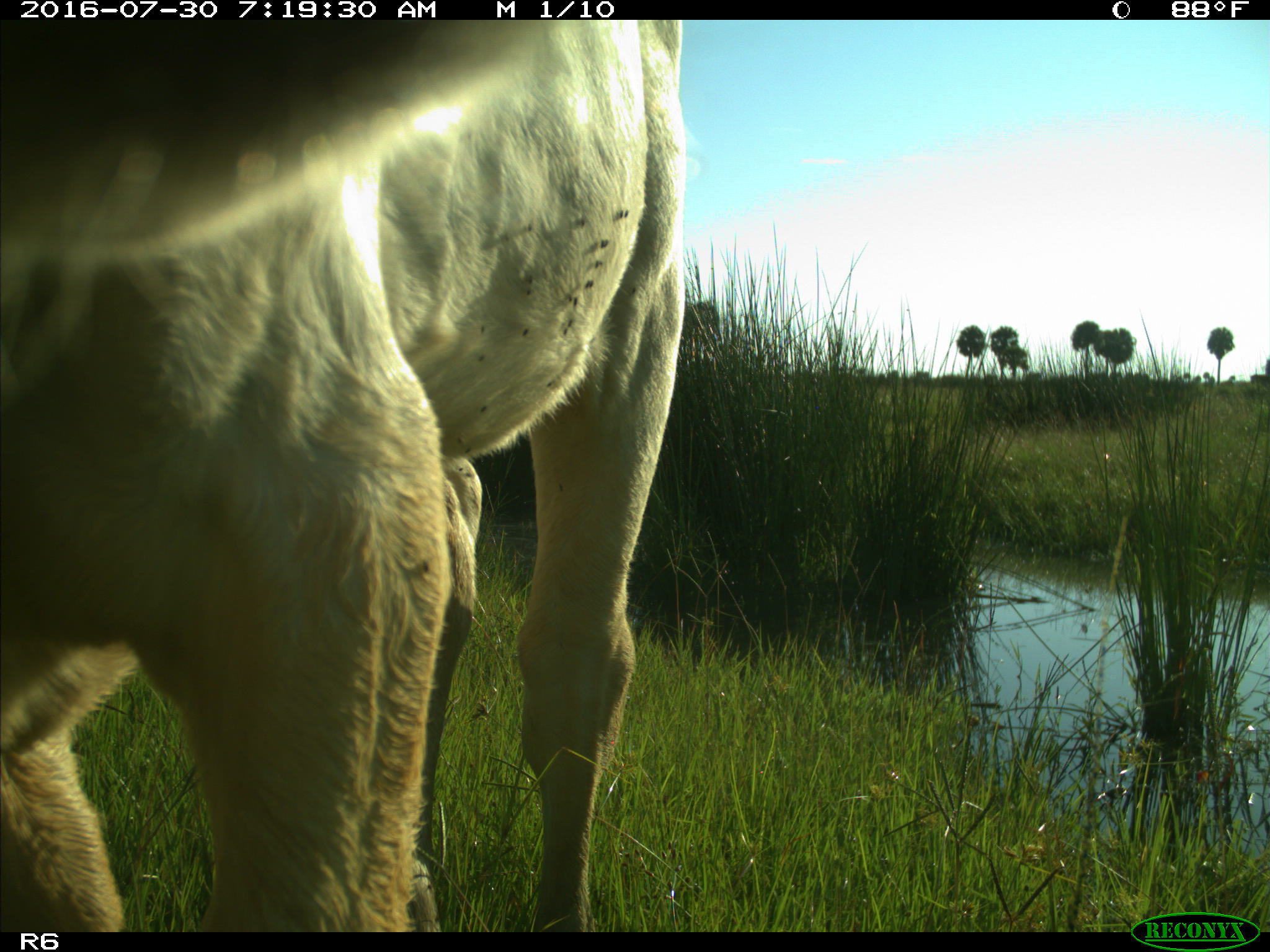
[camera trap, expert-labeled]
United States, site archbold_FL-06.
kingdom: Animalia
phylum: Chordata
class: Mammalia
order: Artiodactyla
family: Bovidae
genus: Bos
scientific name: Bos taurus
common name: domestic cow